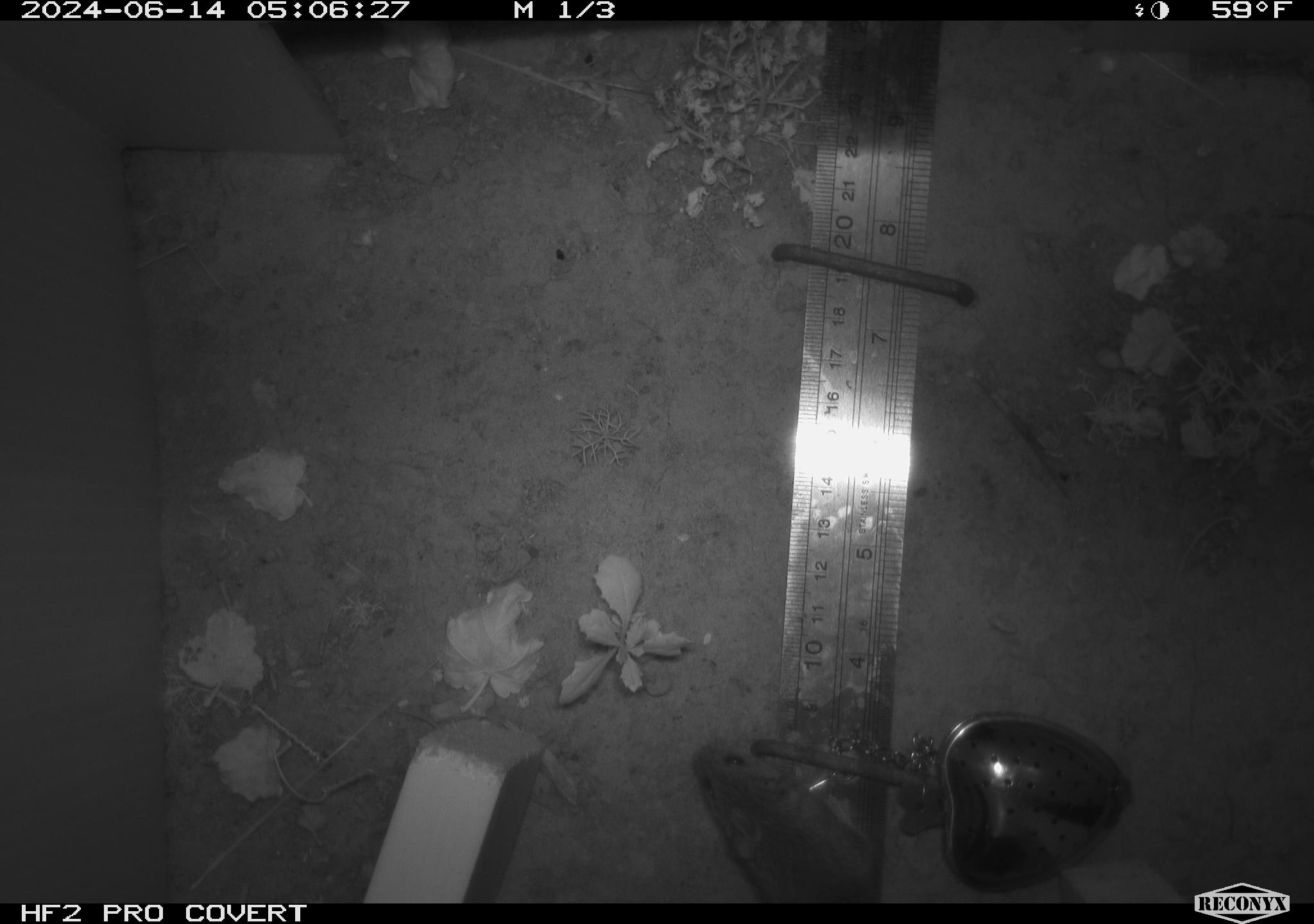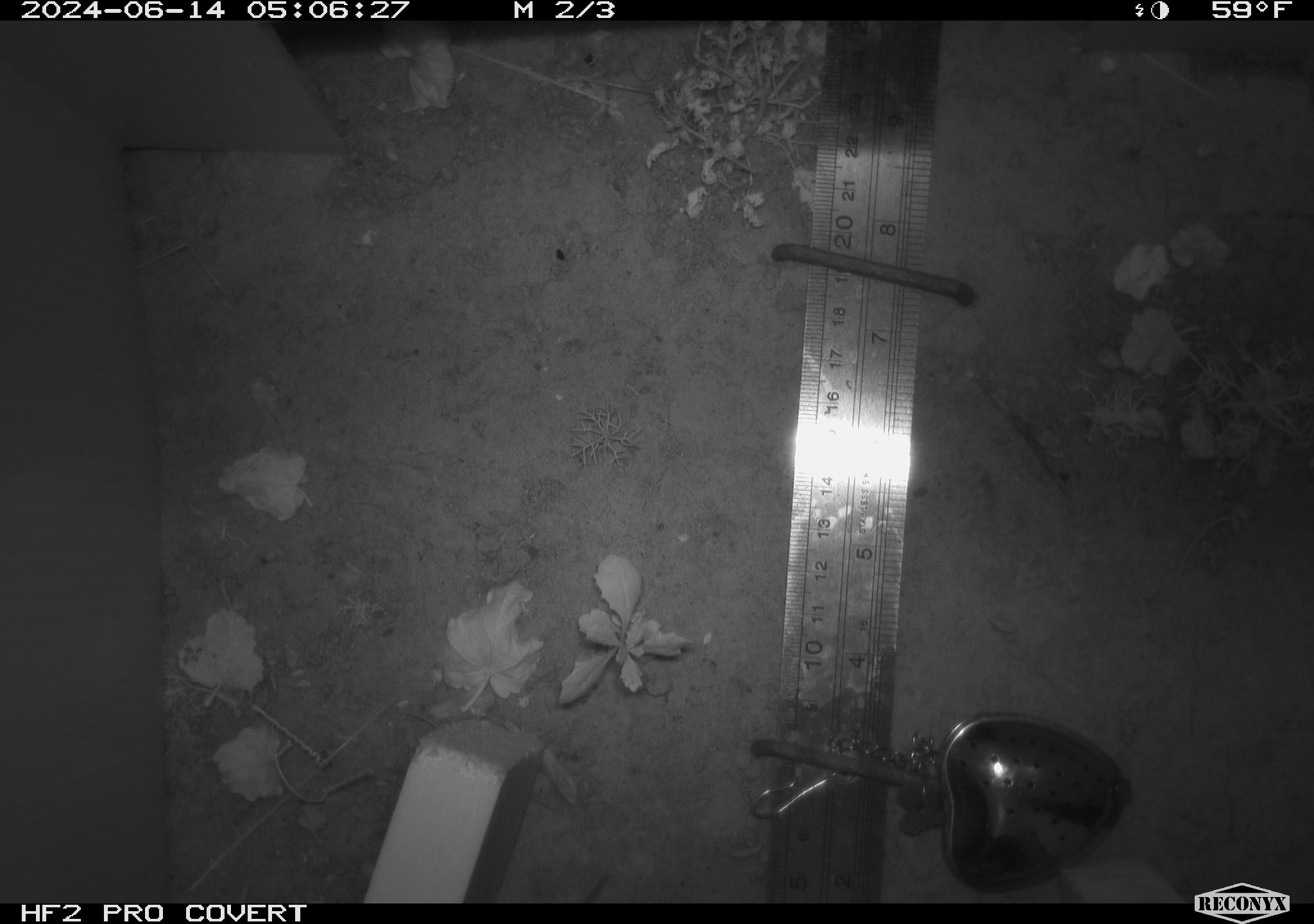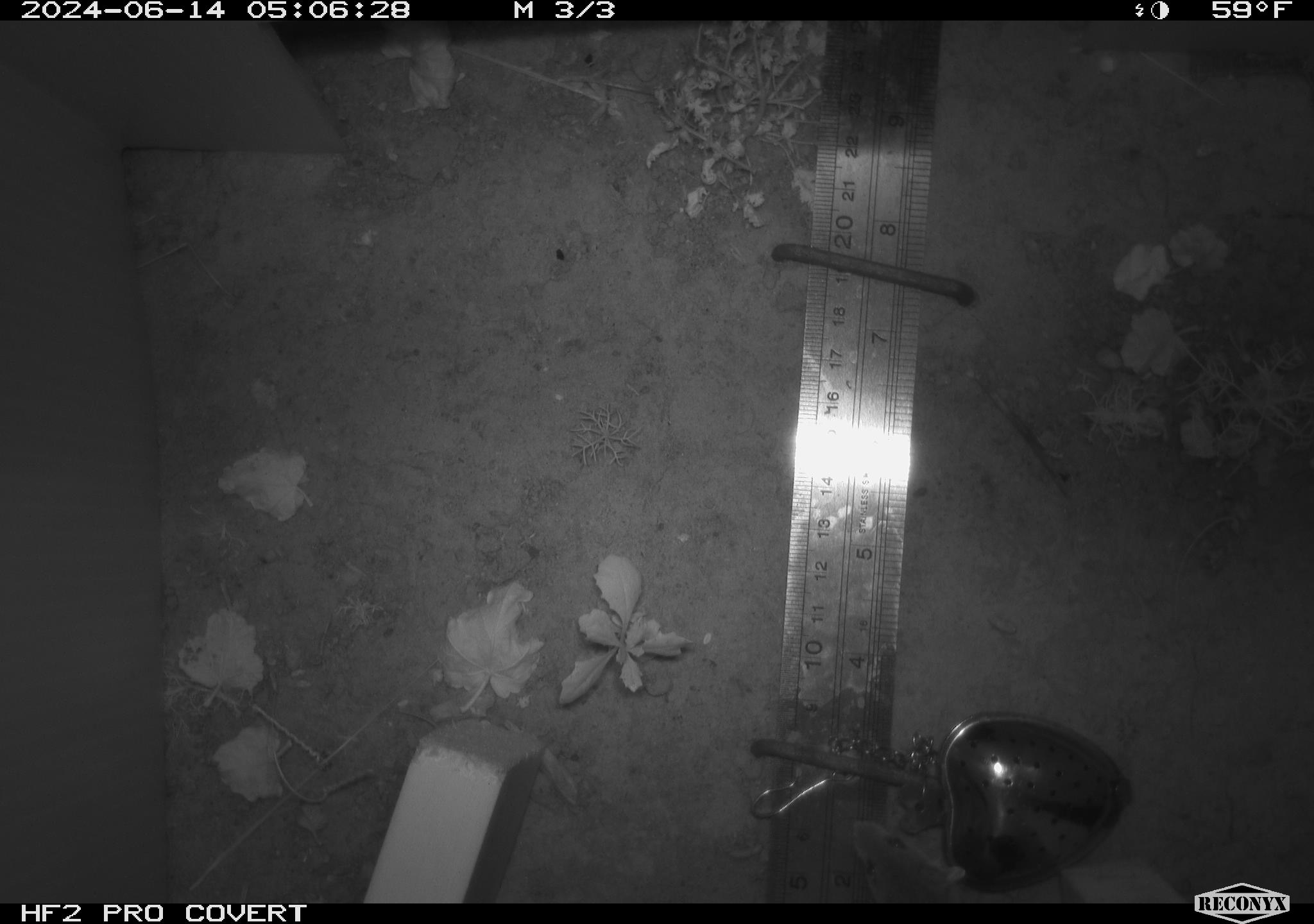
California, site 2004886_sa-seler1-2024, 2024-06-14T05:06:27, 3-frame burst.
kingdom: Animalia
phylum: Chordata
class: Mammalia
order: Rodentia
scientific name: Rodentia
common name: mouse species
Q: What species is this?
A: Mouse species (Rodentia).